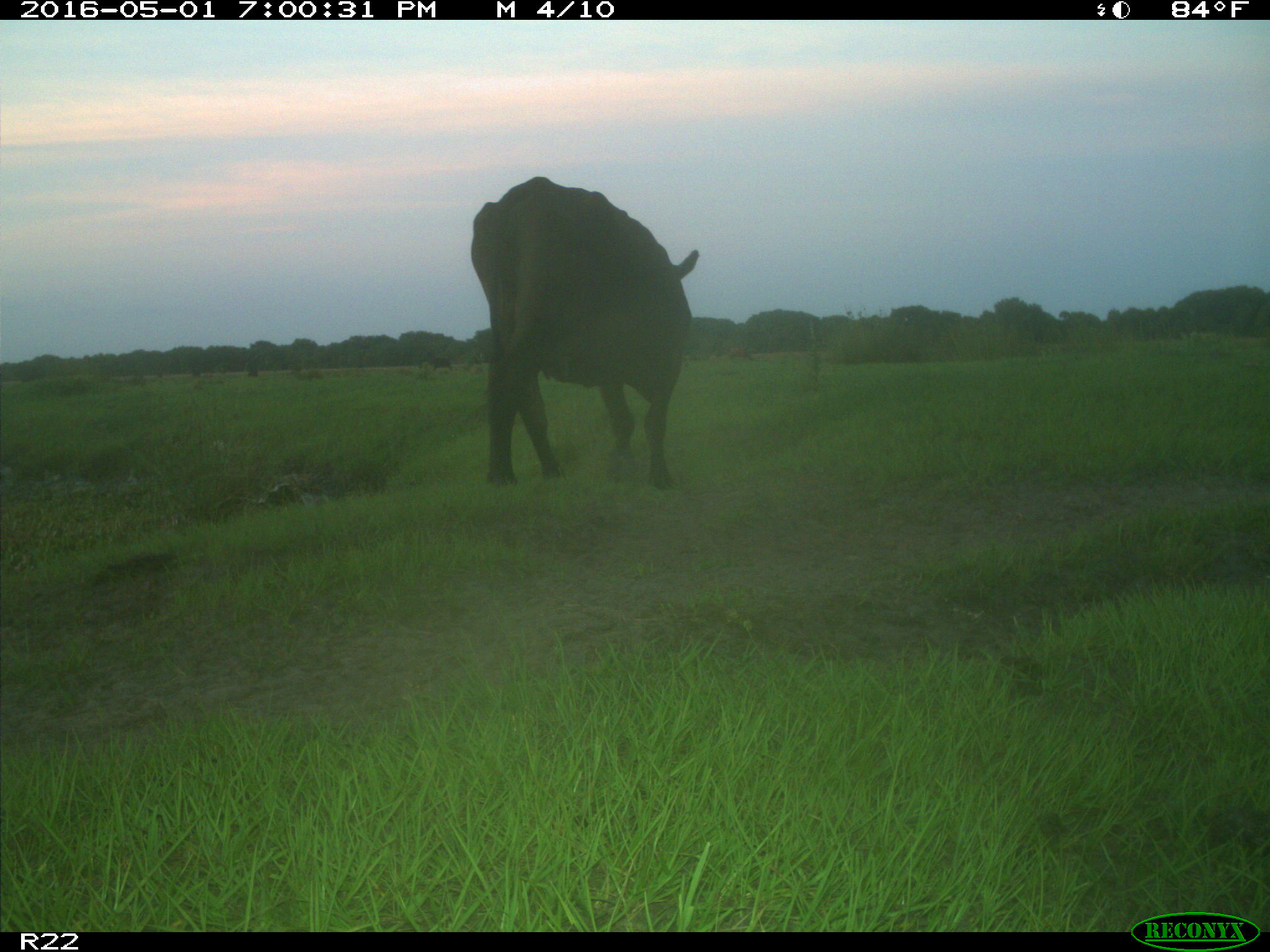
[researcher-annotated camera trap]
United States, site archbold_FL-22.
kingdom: Animalia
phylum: Chordata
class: Mammalia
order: Artiodactyla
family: Bovidae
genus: Bos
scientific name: Bos taurus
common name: domestic cow